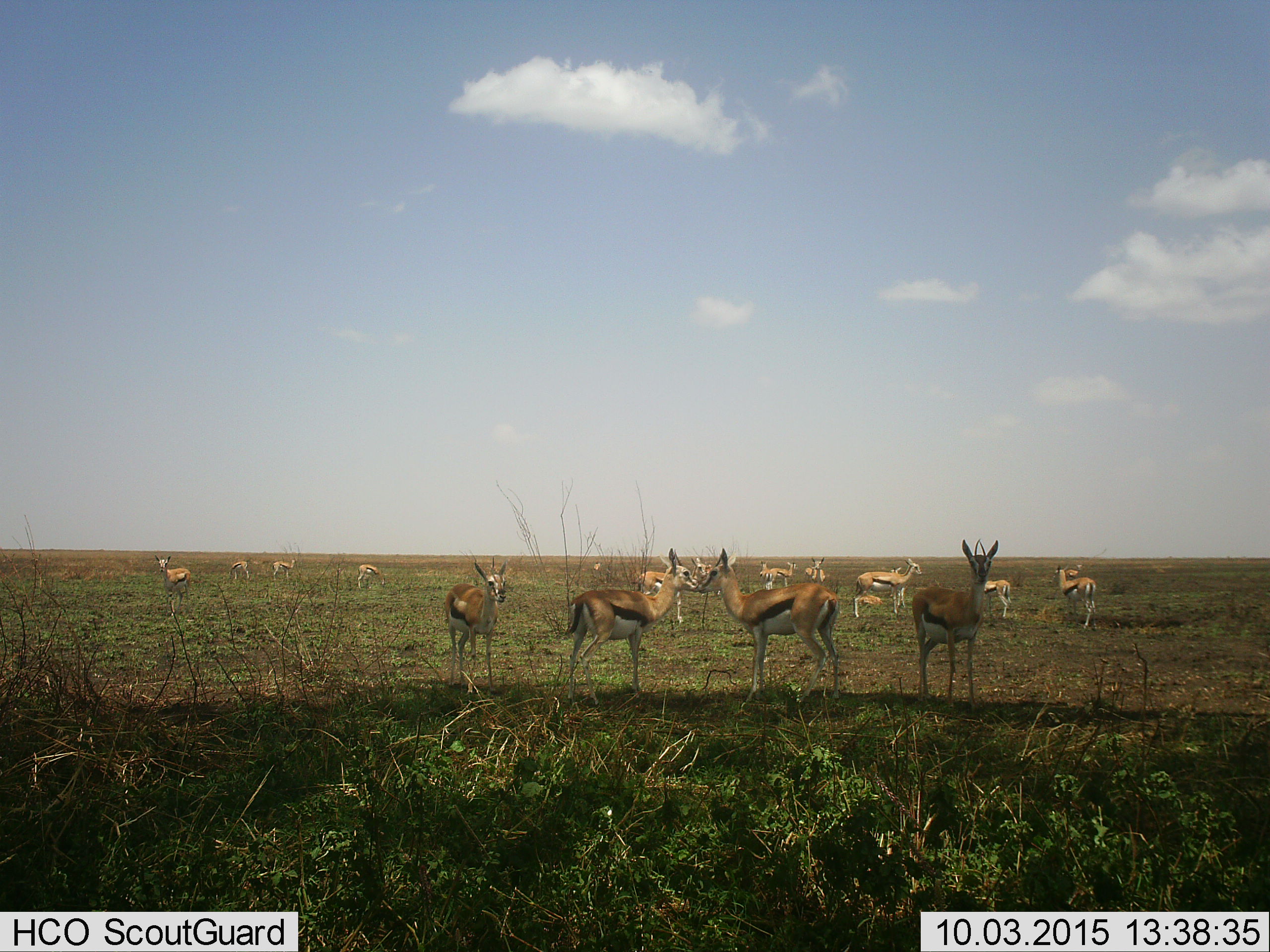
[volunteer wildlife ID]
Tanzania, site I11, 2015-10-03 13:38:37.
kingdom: Animalia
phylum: Chordata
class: Mammalia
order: Artiodactyla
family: Bovidae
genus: Eudorcas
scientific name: Eudorcas thomsonii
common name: thomson's gazelle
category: gazellethomsons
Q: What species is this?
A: Gazellethomsons (thomson's gazelle) (Eudorcas thomsonii).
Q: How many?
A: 11-50.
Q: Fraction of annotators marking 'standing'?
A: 100%.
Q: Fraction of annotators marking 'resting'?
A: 40%.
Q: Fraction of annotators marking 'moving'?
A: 40%.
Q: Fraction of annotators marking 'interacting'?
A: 10%.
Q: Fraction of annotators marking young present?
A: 10%.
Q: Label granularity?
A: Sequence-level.